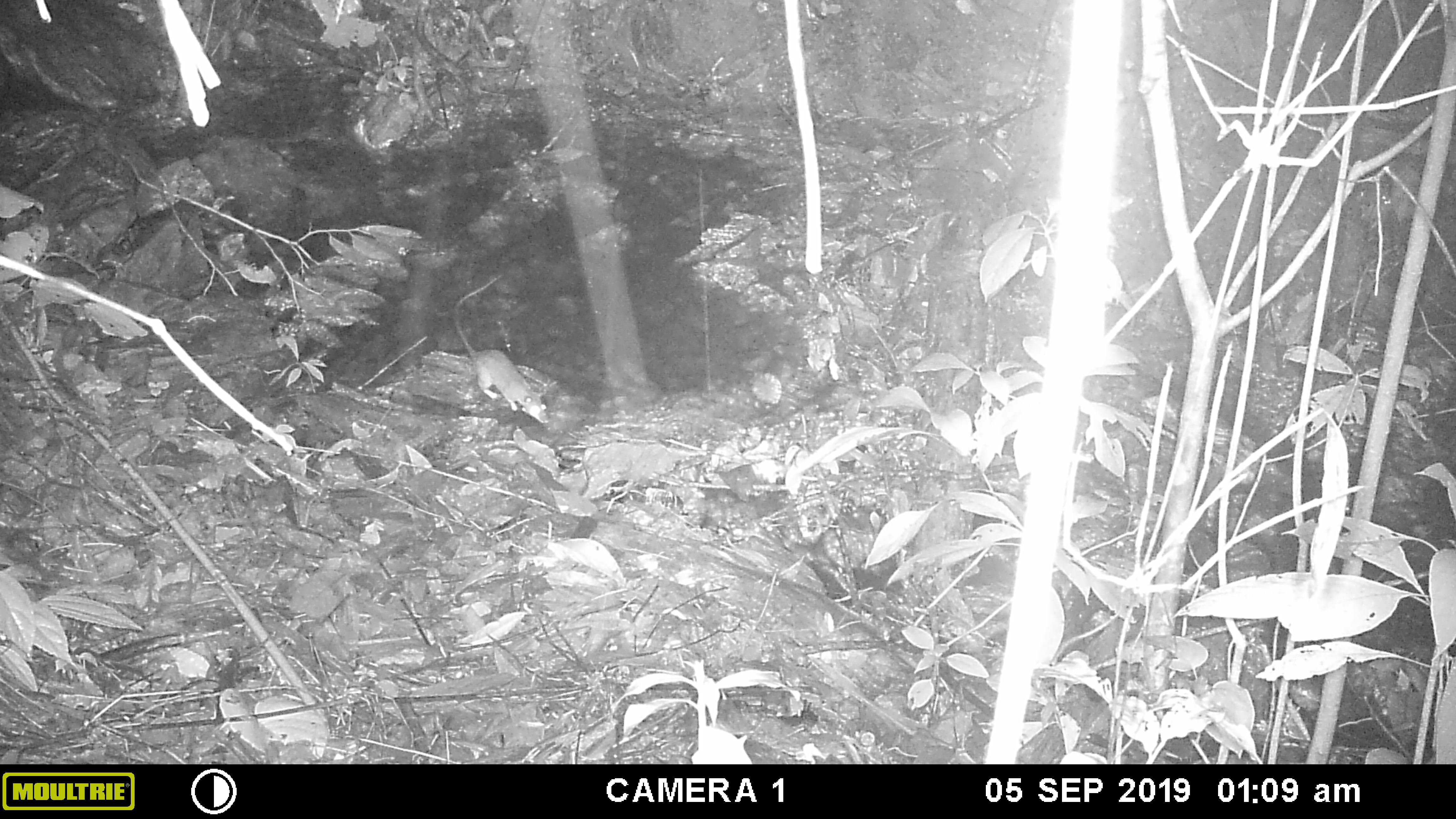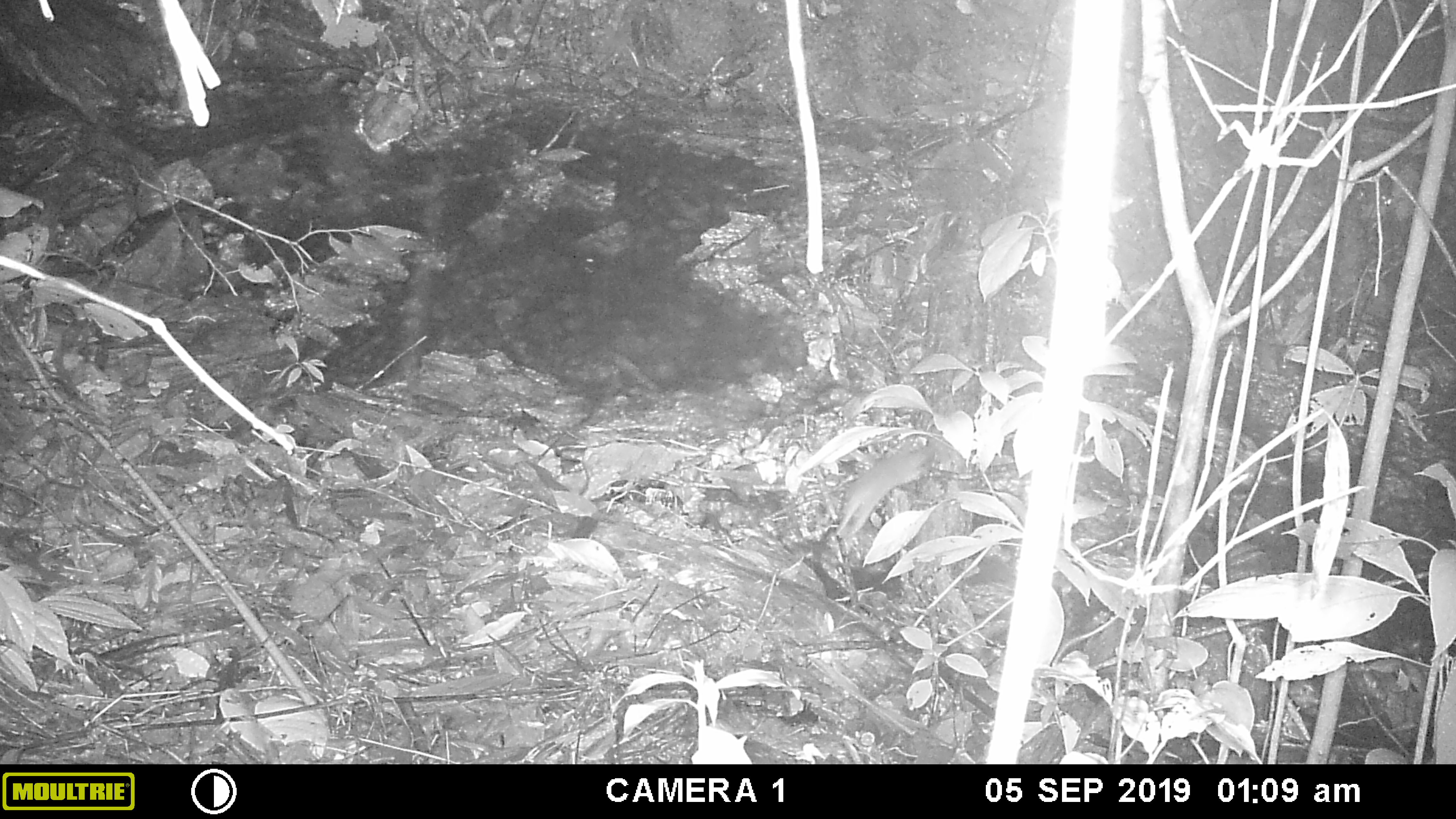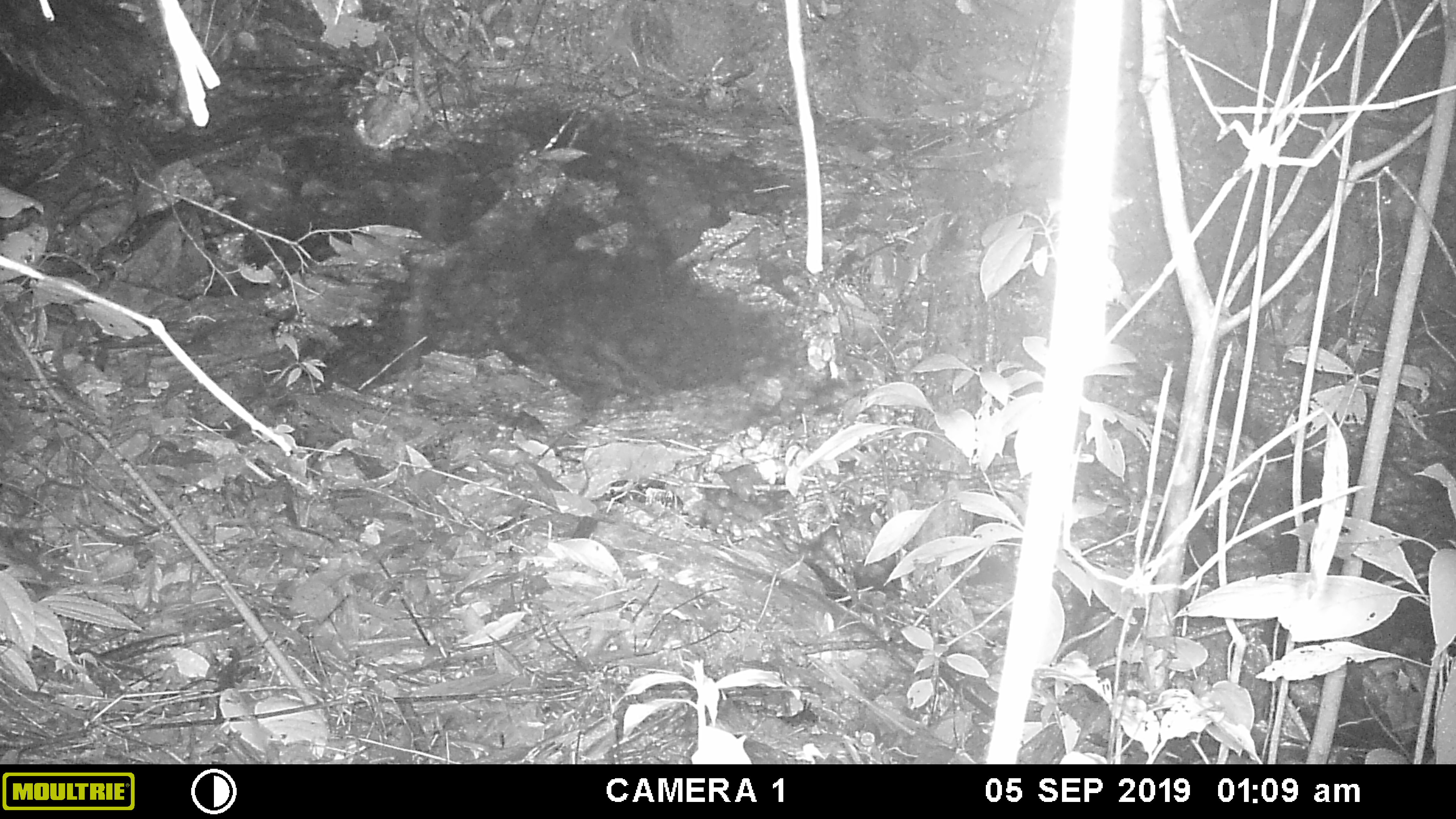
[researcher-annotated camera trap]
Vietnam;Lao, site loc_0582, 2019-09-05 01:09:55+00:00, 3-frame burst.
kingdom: Animalia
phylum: Chordata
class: Mammalia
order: Rodentia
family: Muridae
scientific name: Muridae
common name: old-world mice and rats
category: unidentified murid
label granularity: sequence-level